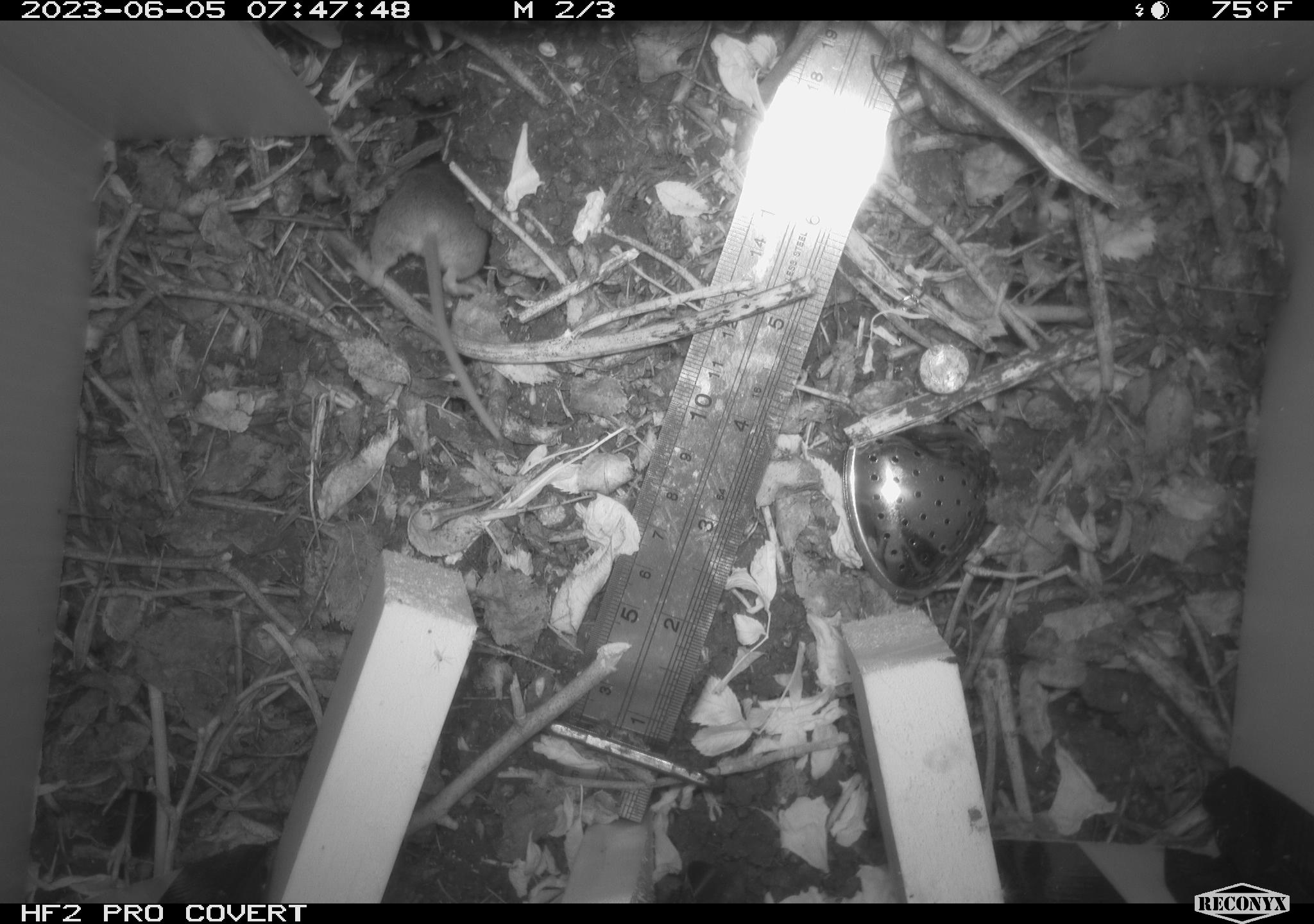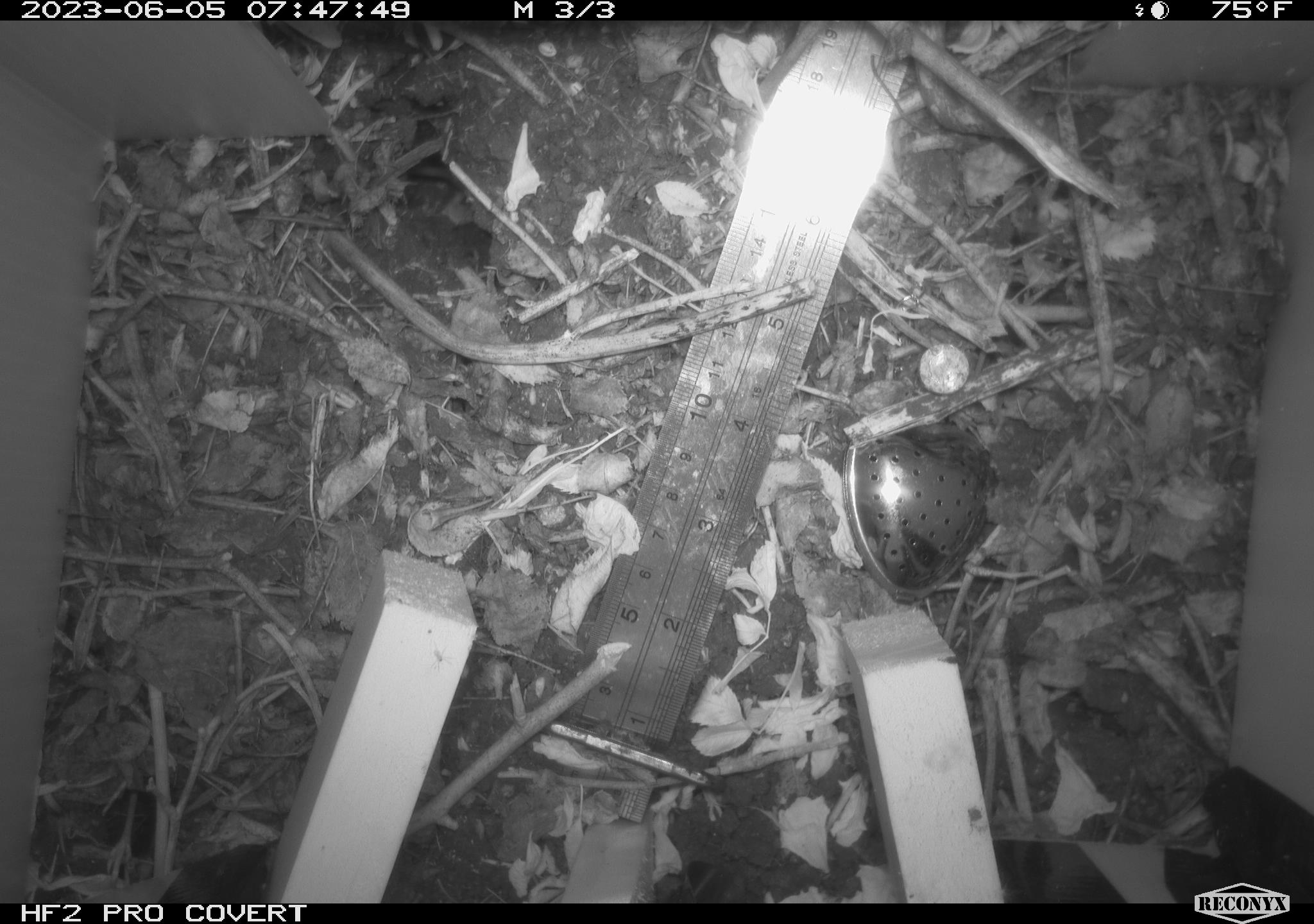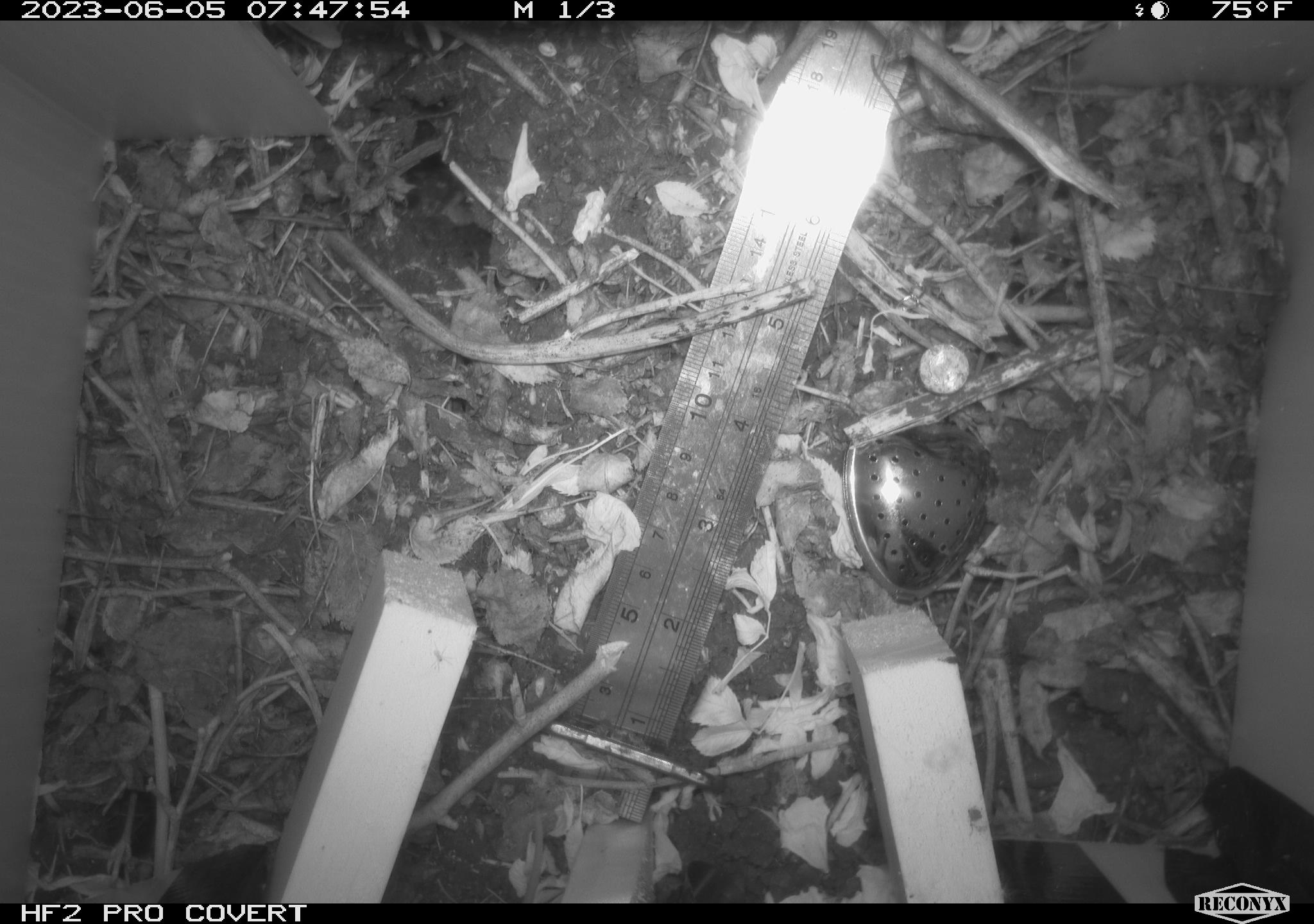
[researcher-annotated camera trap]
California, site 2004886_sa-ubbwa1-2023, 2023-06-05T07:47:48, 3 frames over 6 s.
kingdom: Animalia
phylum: Chordata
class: Mammalia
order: Rodentia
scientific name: Rodentia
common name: rodent